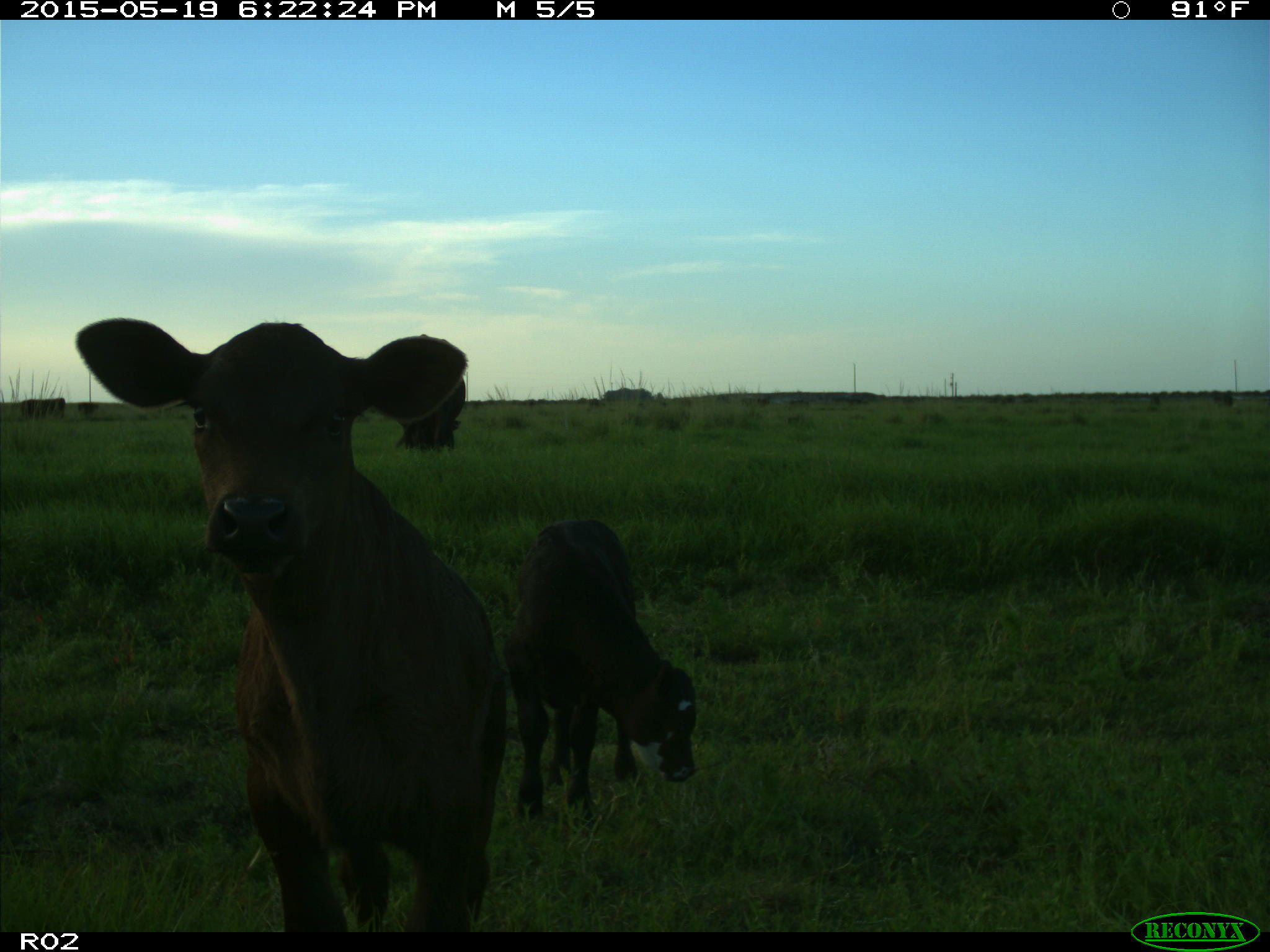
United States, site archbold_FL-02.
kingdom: Animalia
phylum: Chordata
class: Mammalia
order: Artiodactyla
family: Bovidae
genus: Bos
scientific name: Bos taurus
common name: domestic cow